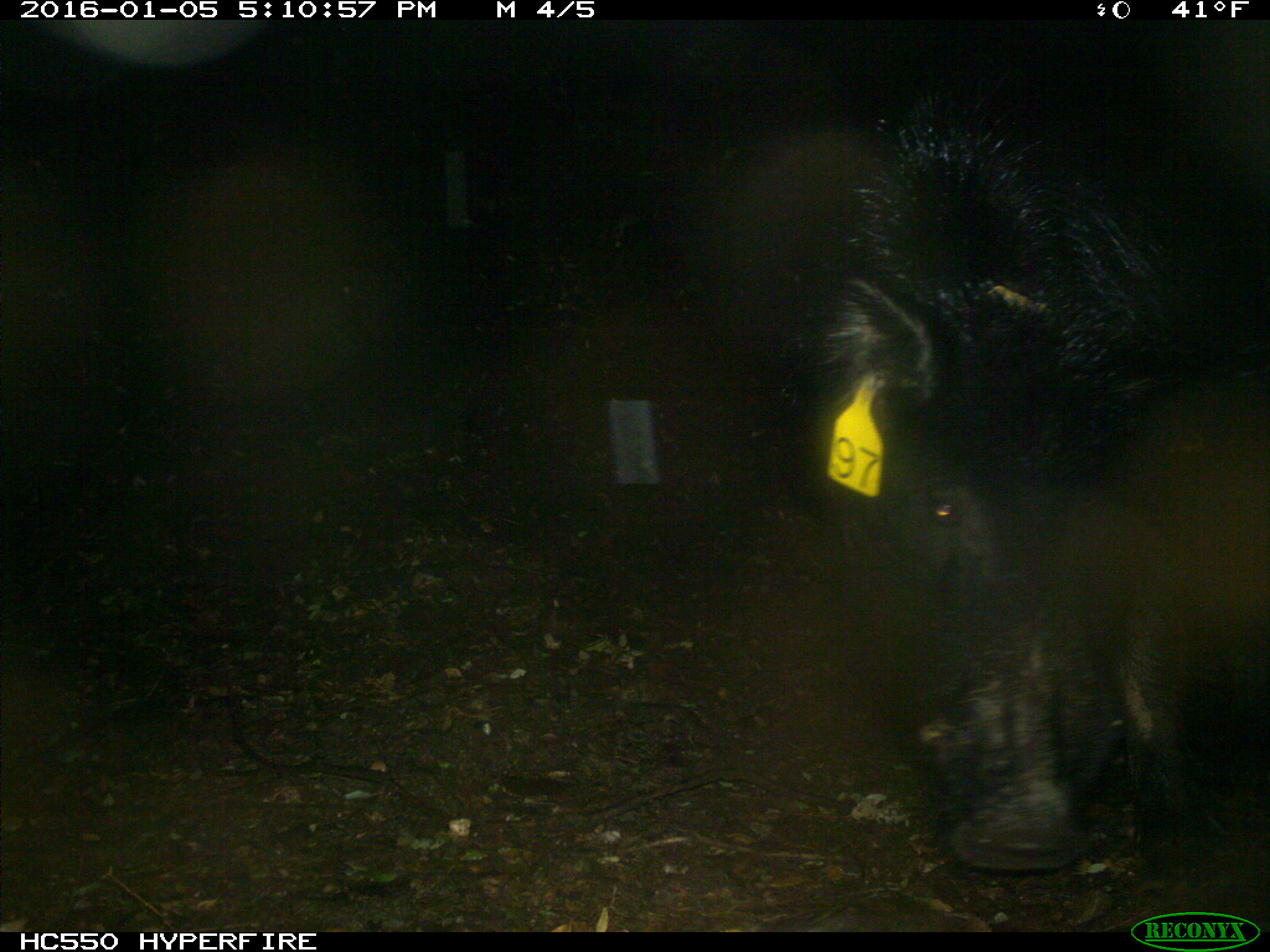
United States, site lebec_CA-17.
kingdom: Animalia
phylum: Chordata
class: Mammalia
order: Artiodactyla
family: Suidae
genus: Sus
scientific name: Sus scrofa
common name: wild boar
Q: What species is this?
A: Sus scrofa (wild boar).